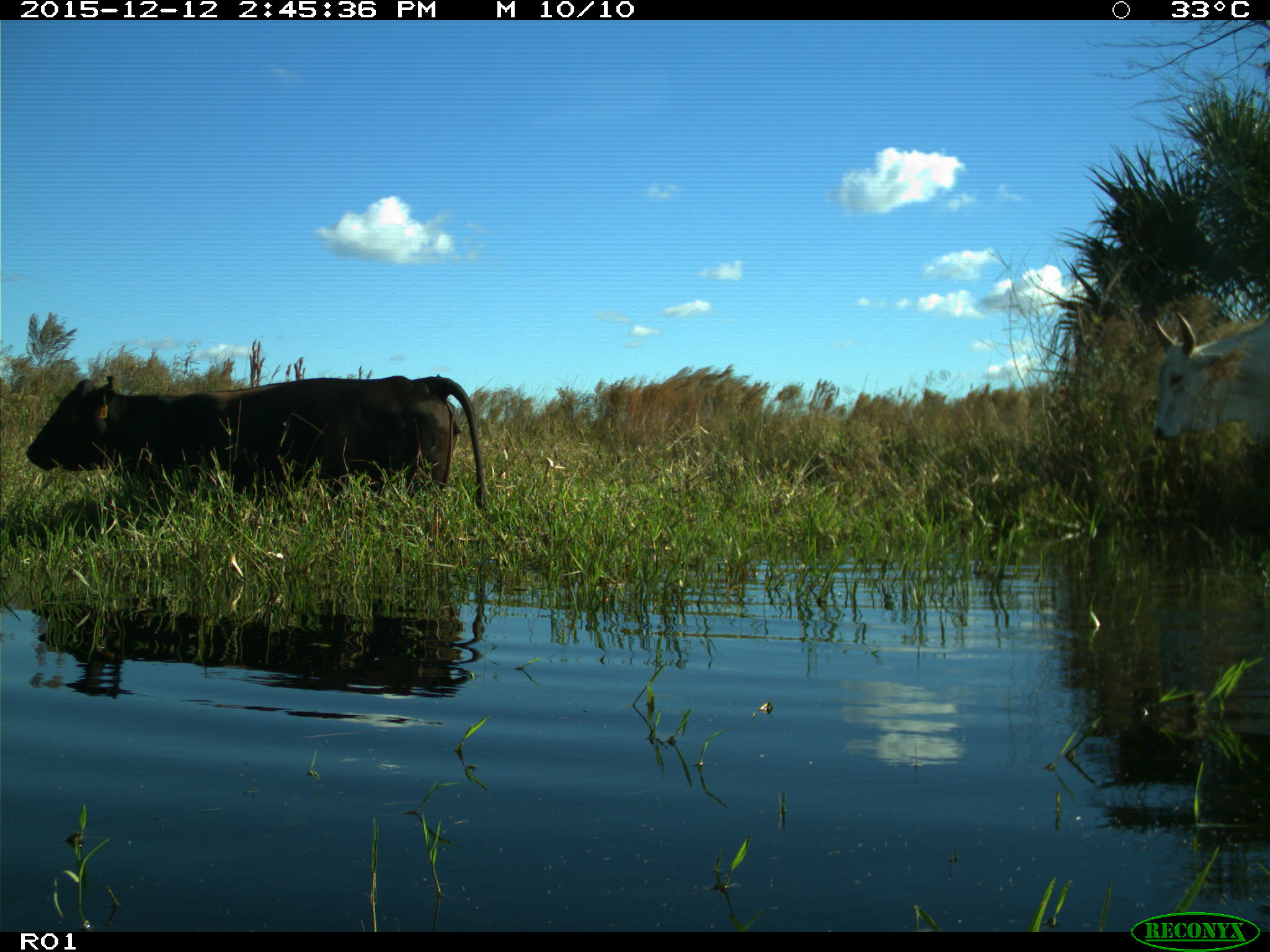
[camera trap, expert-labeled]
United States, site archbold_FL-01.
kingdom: Animalia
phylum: Chordata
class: Mammalia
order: Artiodactyla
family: Bovidae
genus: Bos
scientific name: Bos taurus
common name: domestic cow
Bos taurus (domestic cow).